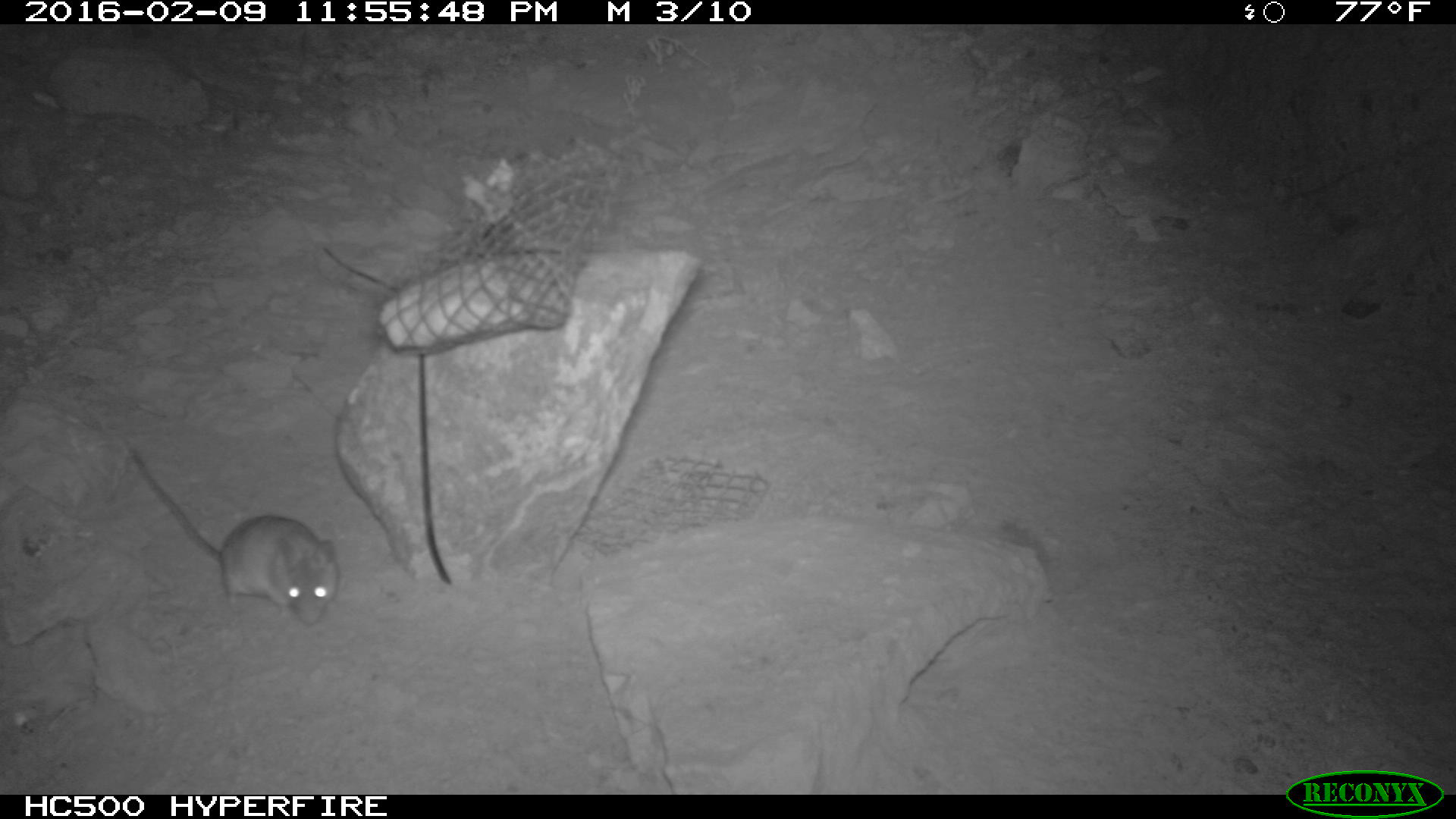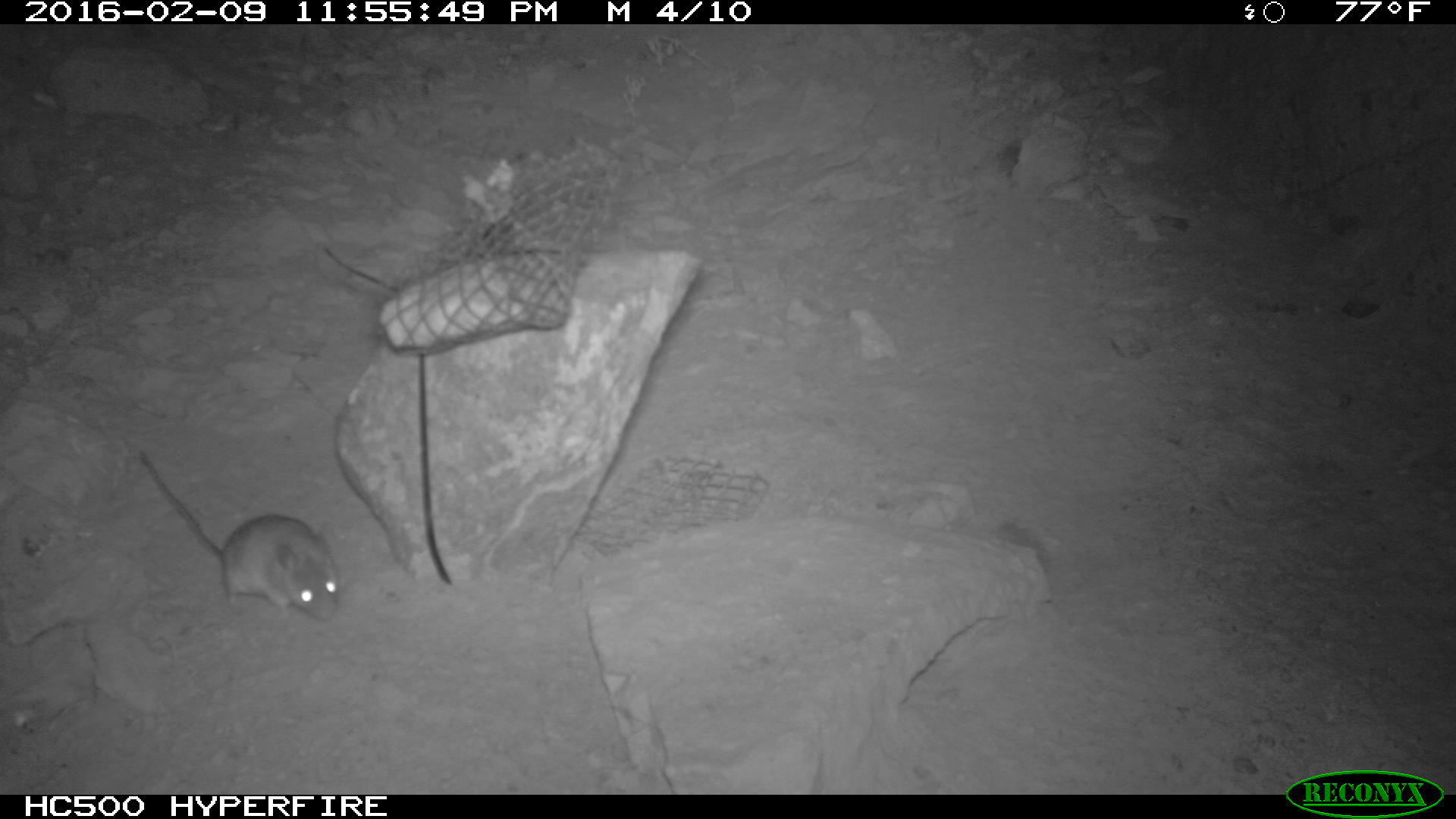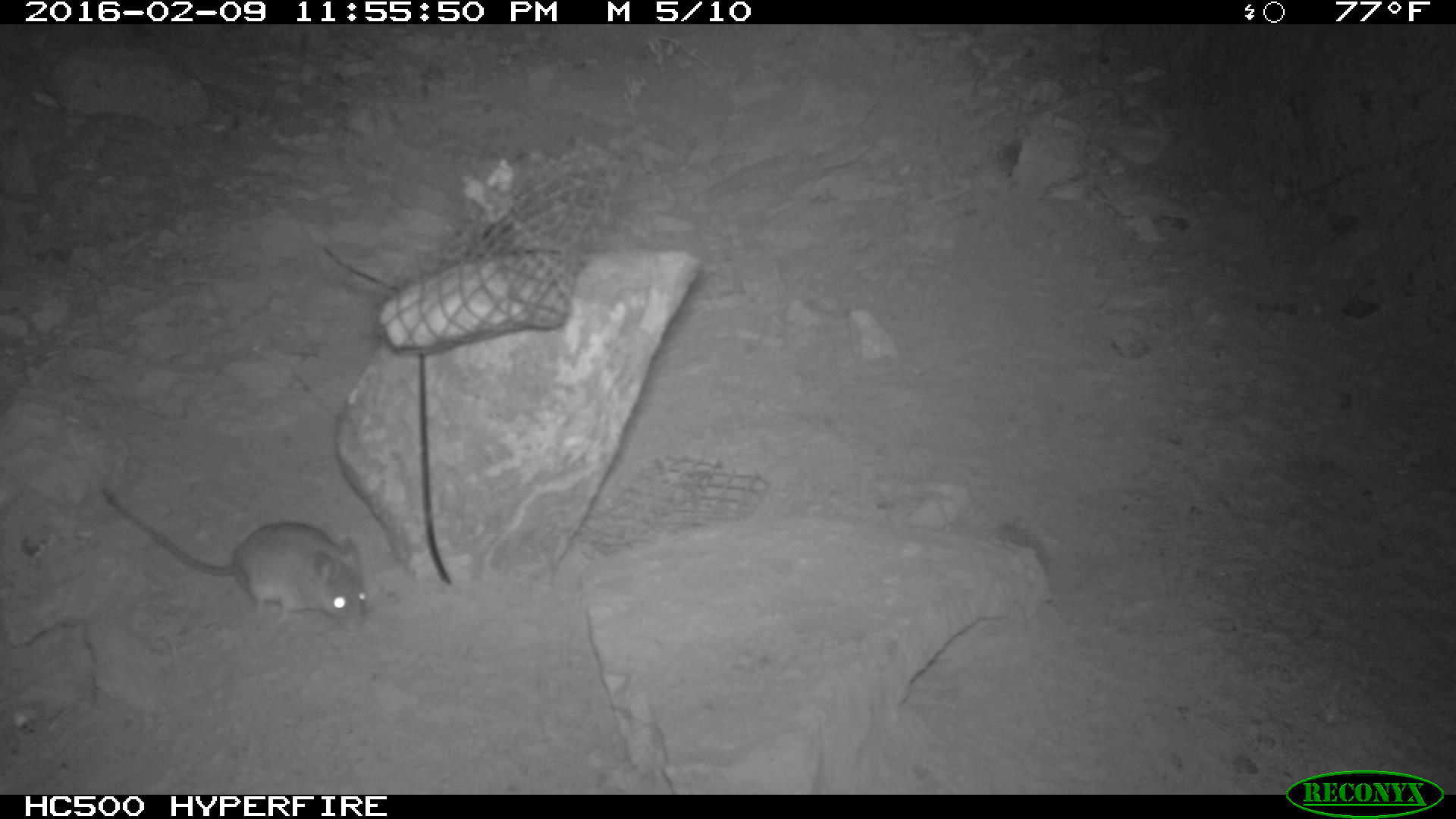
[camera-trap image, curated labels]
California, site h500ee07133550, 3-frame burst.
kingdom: Animalia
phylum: Chordata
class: Mammalia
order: Rodentia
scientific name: Rodentia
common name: rodent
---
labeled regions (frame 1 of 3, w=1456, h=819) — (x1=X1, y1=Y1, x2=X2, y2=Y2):
rodent: (x1=128, y1=452, x2=339, y2=627)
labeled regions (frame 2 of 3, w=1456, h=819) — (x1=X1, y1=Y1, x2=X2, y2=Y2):
rodent: (x1=139, y1=450, x2=338, y2=621)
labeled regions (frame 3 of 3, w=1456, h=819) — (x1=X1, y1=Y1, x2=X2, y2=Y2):
rodent: (x1=100, y1=485, x2=369, y2=631)